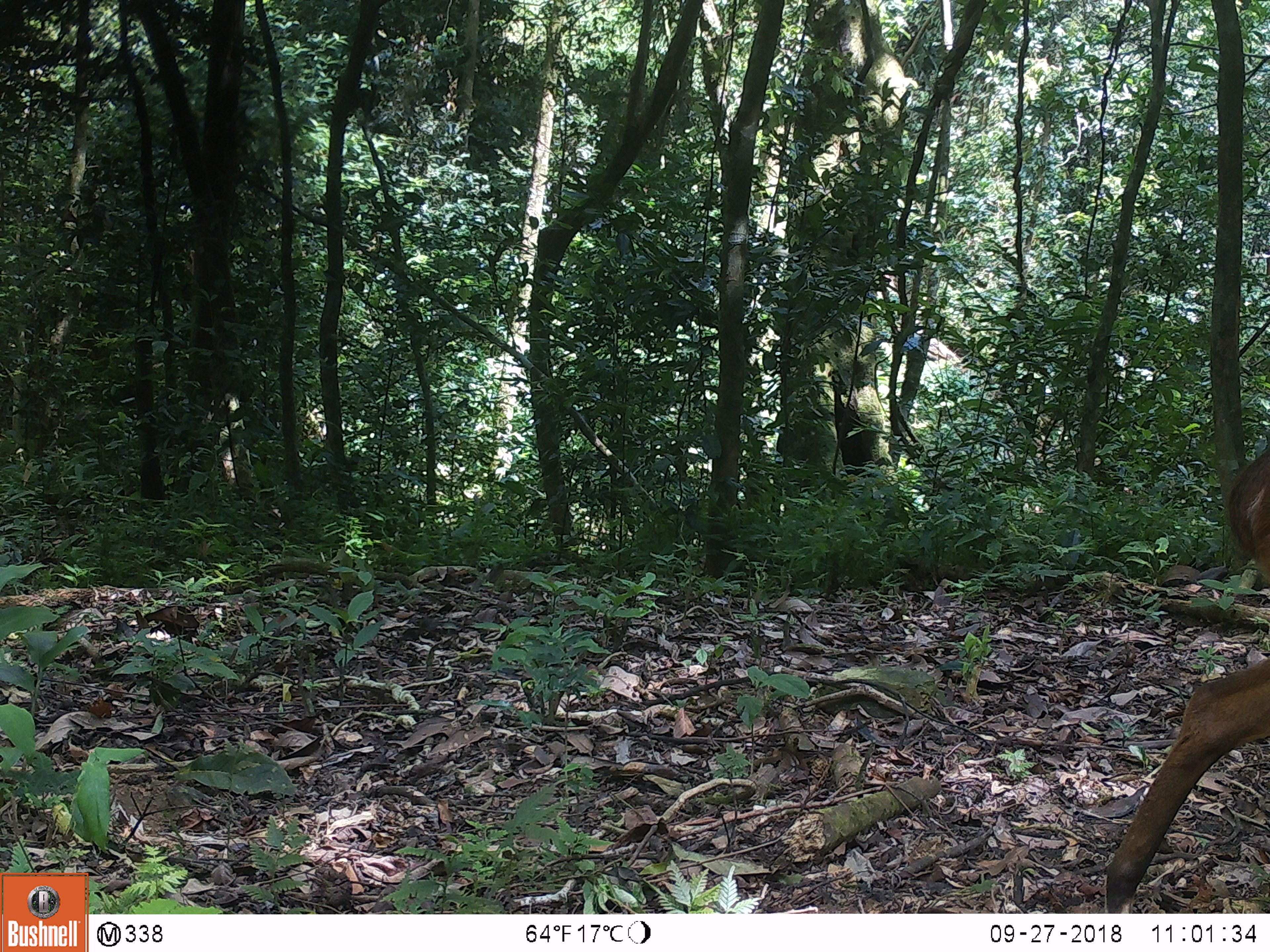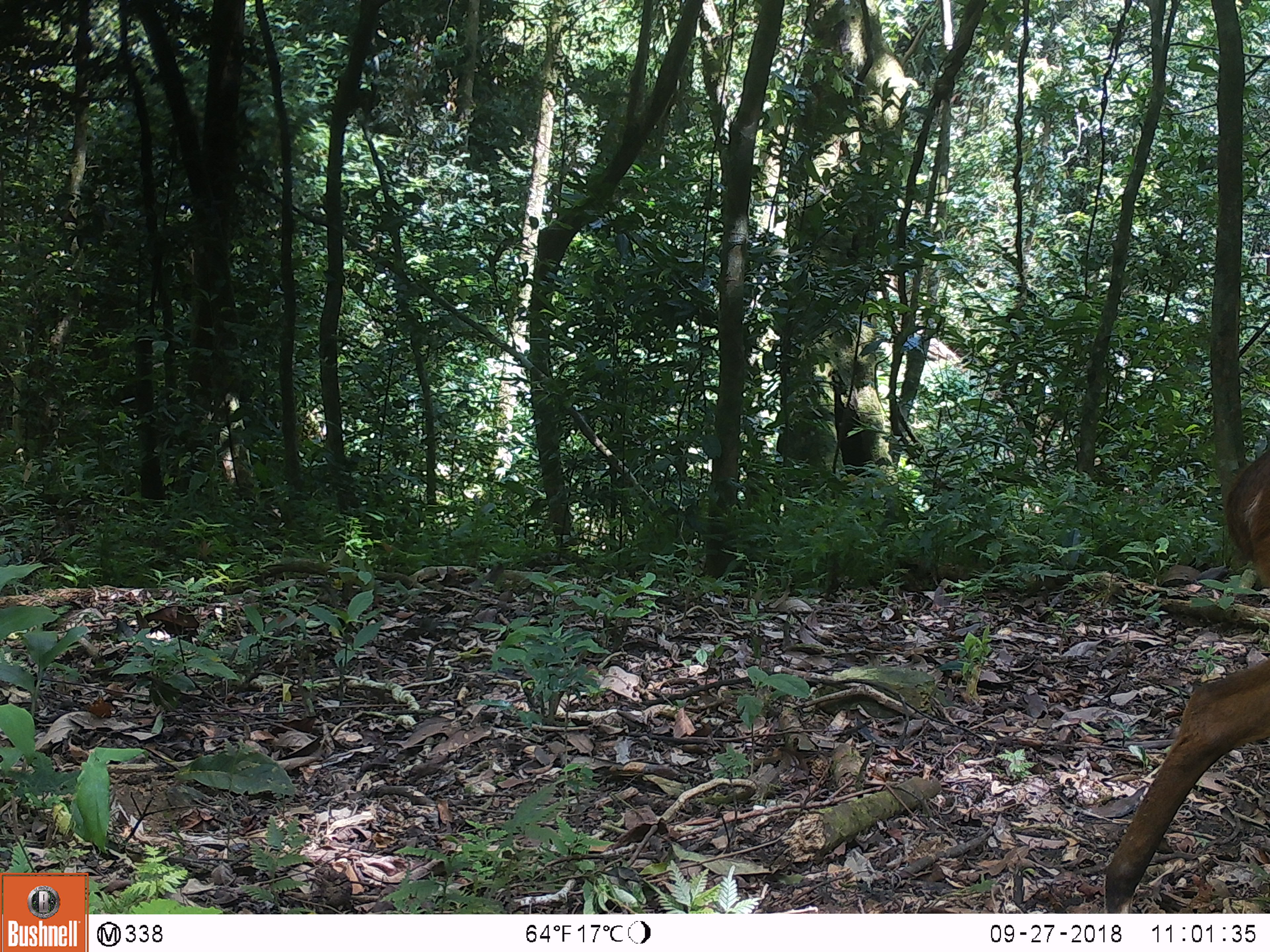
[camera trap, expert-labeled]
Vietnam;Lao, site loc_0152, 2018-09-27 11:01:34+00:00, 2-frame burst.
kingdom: Animalia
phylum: Chordata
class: Mammalia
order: Artiodactyla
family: Cervidae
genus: Muntiacus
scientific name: Muntiacus vuquangensis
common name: large-antlered muntjac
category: large antlered muntjac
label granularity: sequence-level